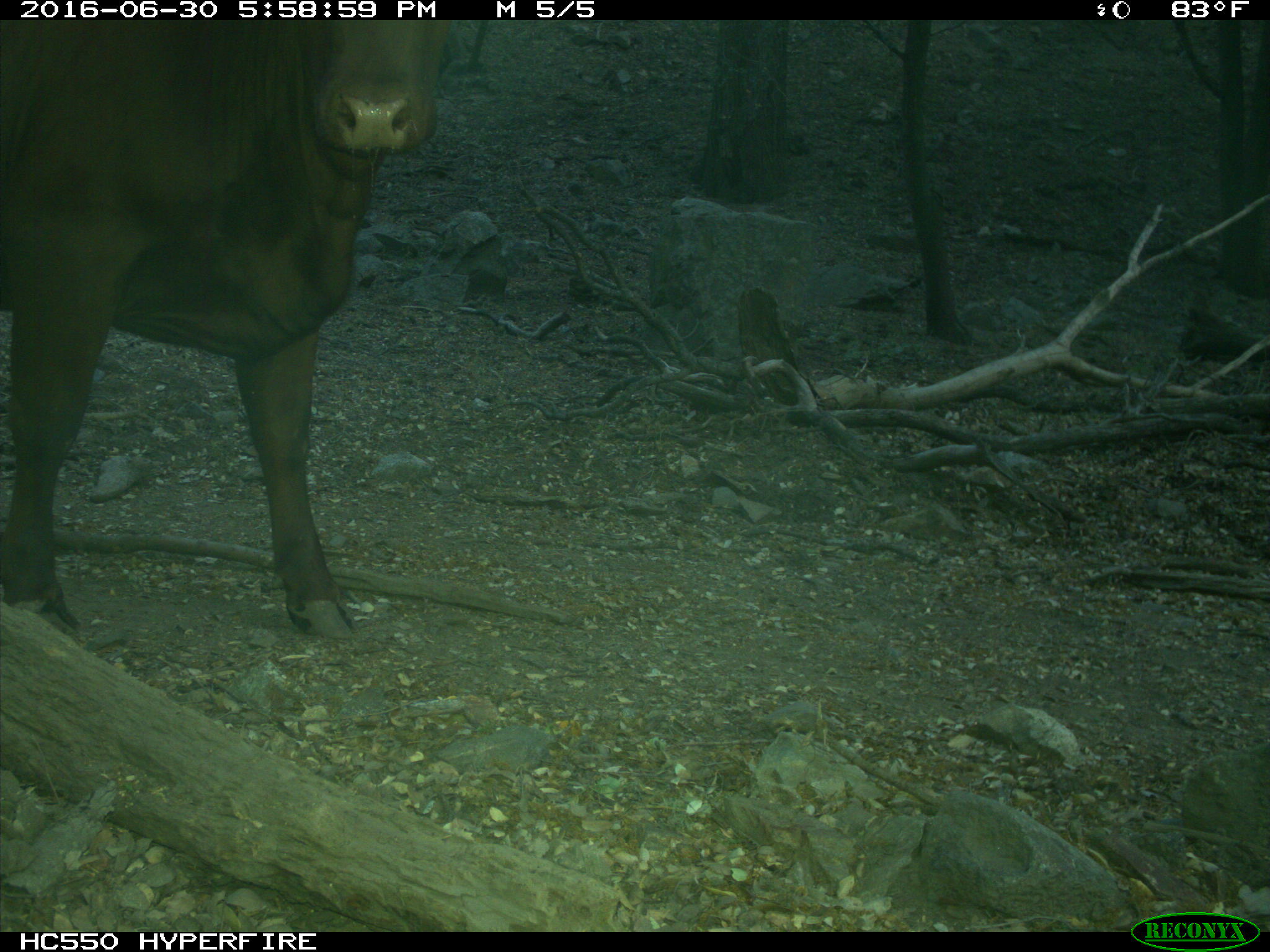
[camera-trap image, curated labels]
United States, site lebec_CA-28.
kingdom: Animalia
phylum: Chordata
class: Mammalia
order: Artiodactyla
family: Bovidae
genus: Bos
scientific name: Bos taurus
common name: domestic cow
Bos taurus (domestic cow).